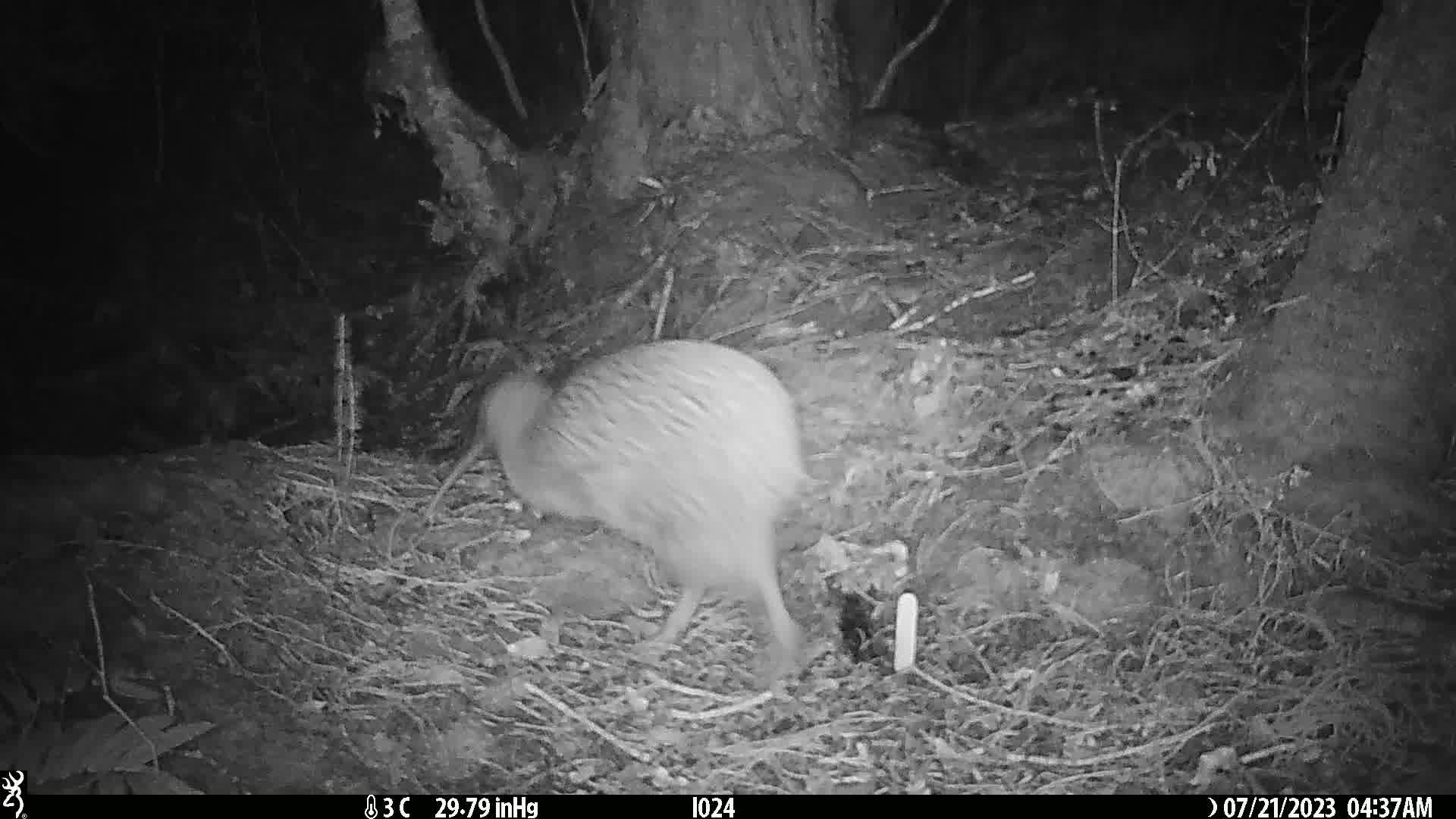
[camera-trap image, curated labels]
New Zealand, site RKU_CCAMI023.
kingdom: Animalia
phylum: Chordata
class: Aves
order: Apterygiformes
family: Apterygidae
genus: Apteryx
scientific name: Apteryx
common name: kiwi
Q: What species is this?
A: Kiwi (Apteryx).